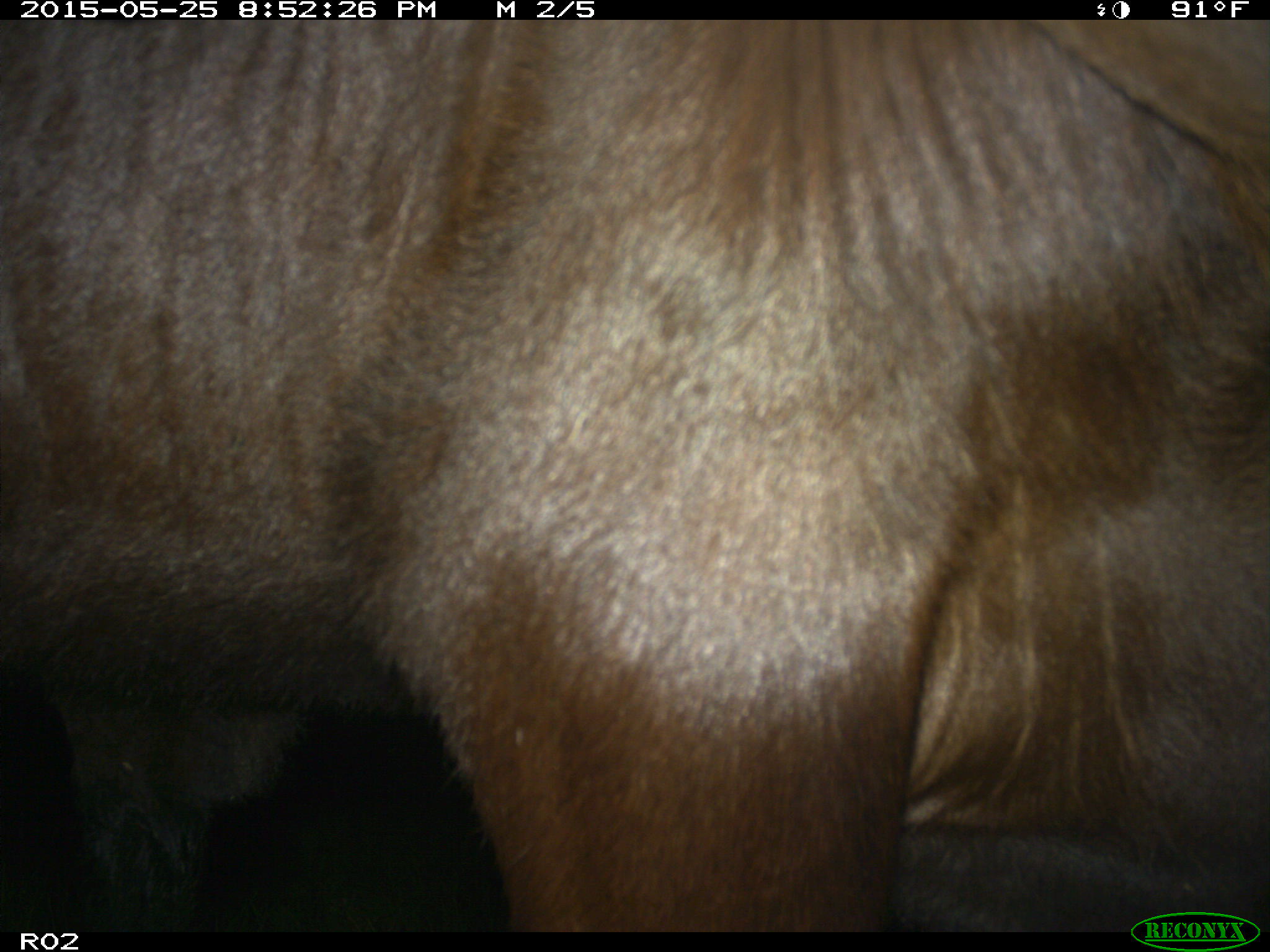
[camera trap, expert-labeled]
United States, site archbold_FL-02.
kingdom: Animalia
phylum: Chordata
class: Mammalia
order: Artiodactyla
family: Bovidae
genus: Bos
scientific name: Bos taurus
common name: domestic cow